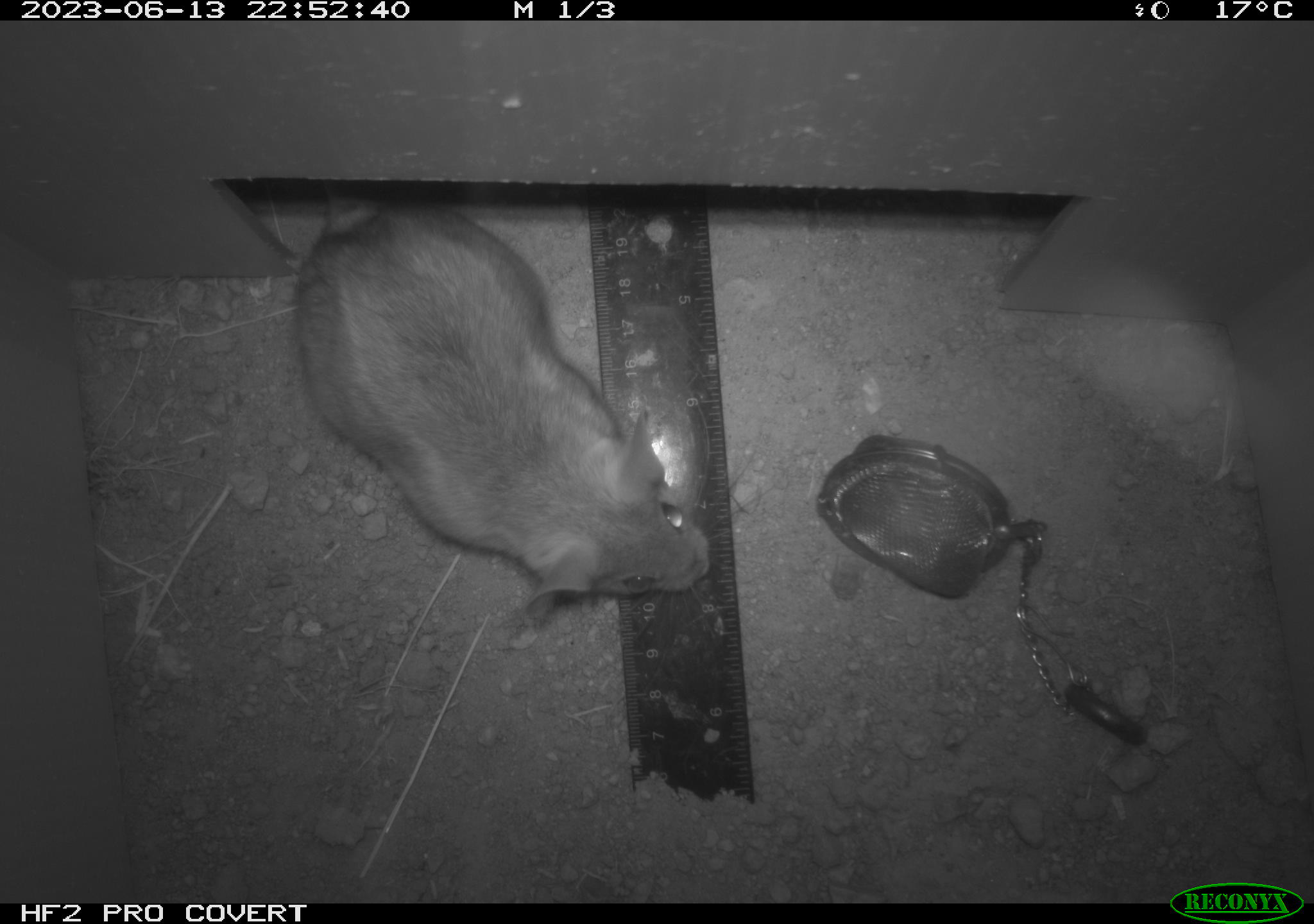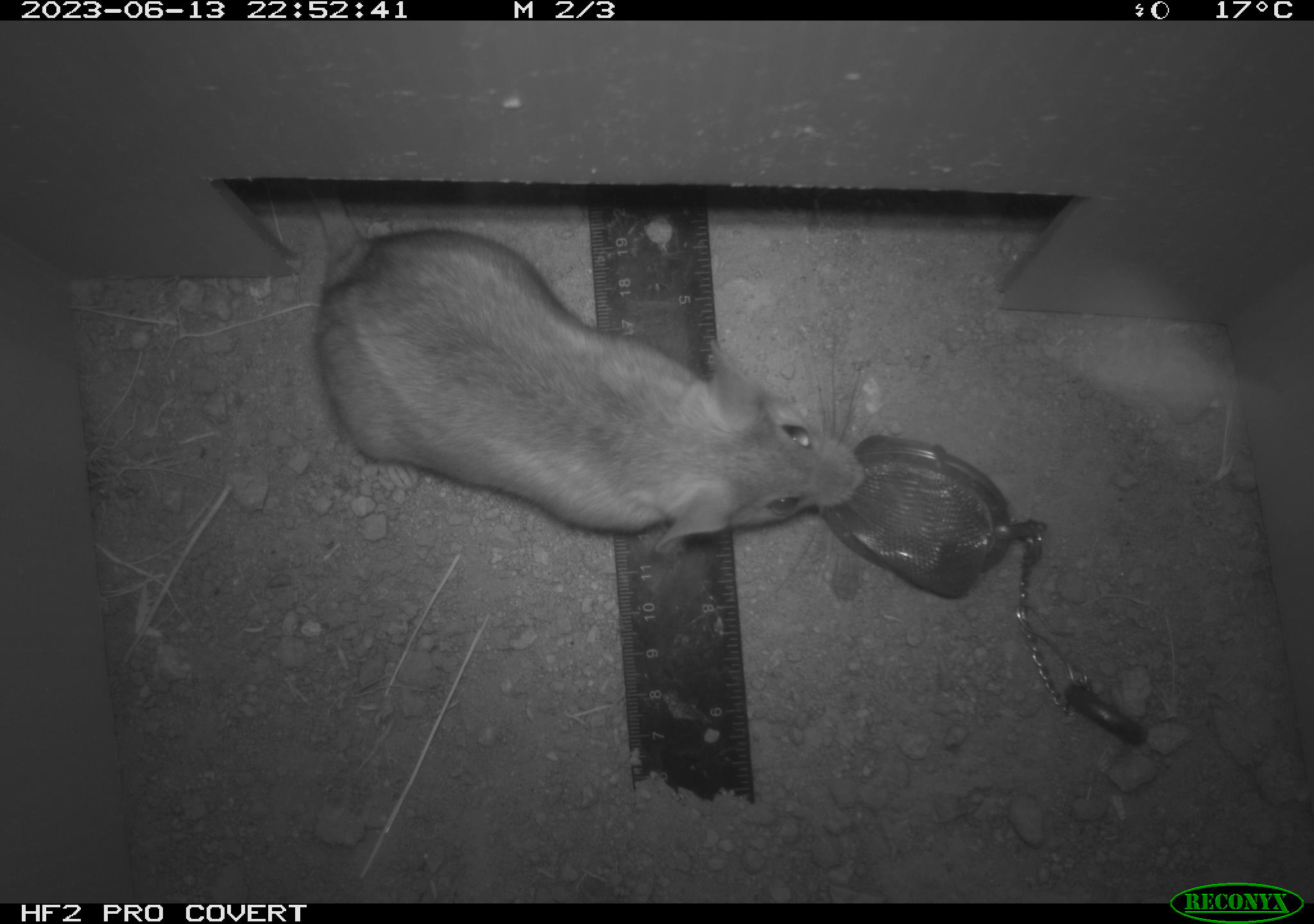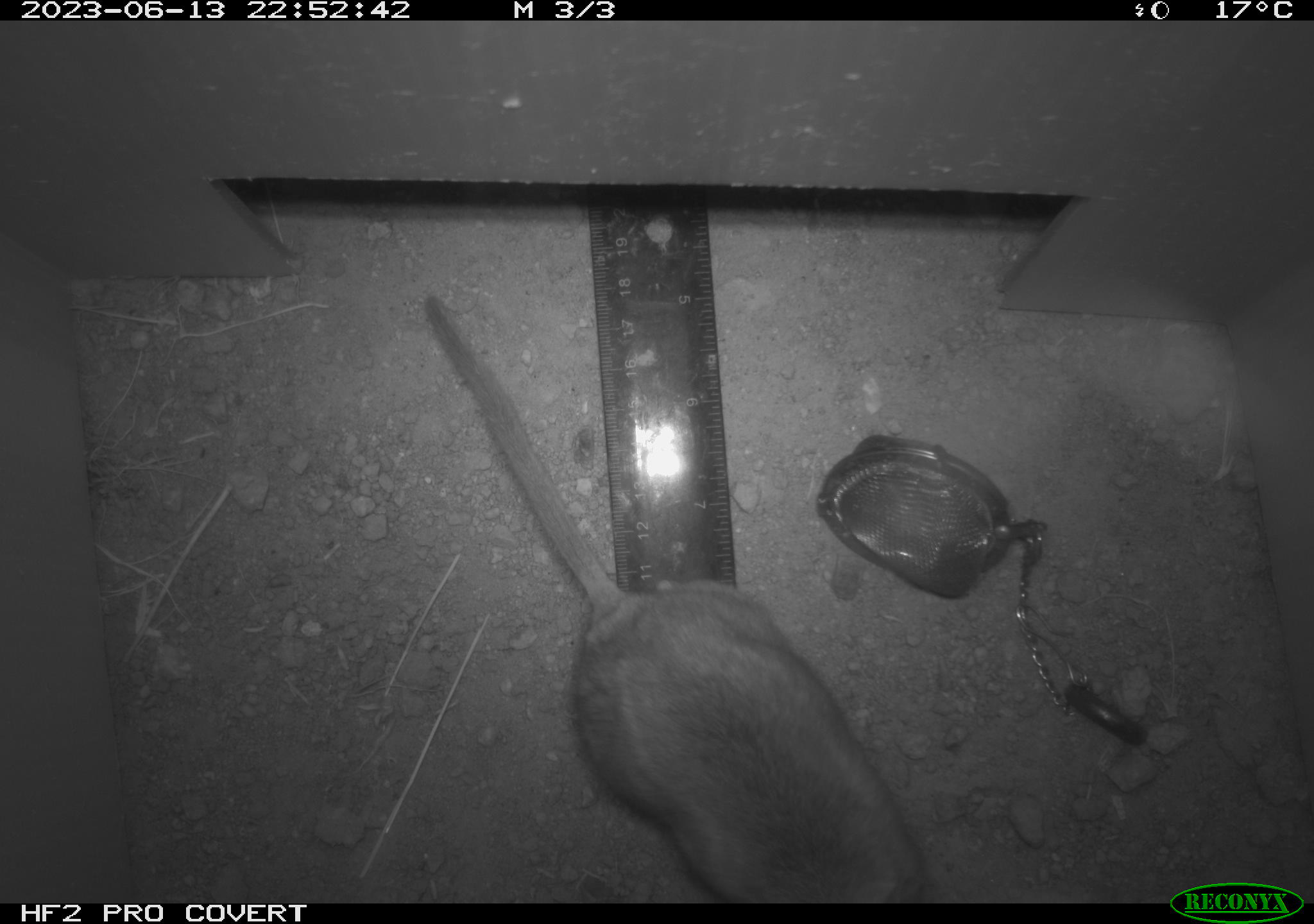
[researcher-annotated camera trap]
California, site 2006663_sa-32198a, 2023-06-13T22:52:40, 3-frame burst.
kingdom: Animalia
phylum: Chordata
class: Mammalia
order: Rodentia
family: Cricetidae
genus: Neotoma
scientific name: Neotoma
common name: pack rat or woodrat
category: neotoma species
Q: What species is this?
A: Neotoma species (pack rat or woodrat) (Neotoma).